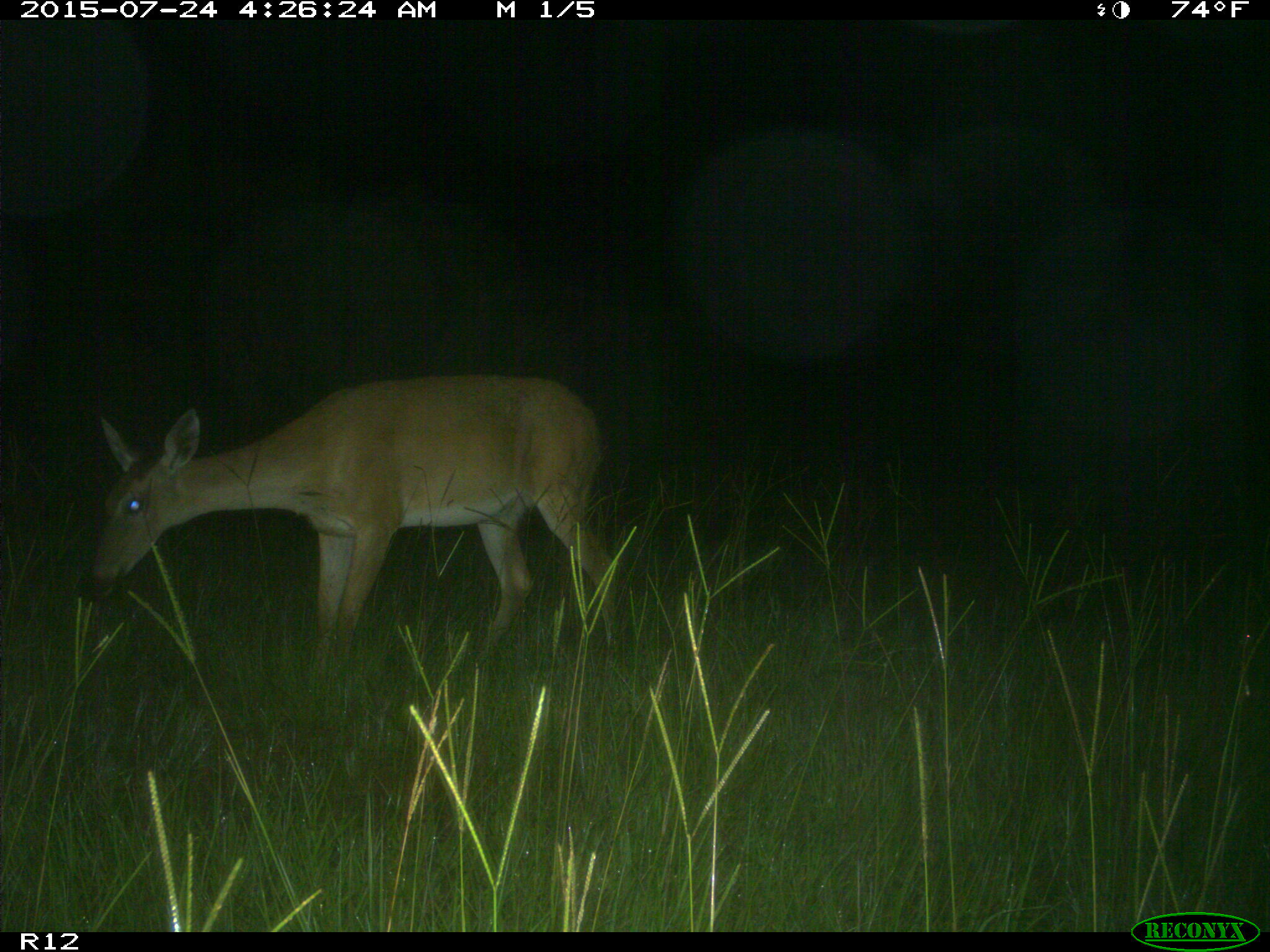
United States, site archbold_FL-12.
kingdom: Animalia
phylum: Chordata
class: Mammalia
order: Artiodactyla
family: Cervidae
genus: Odocoileus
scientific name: Odocoileus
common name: deer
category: unidentified deer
Unidentified deer (deer) (Odocoileus).